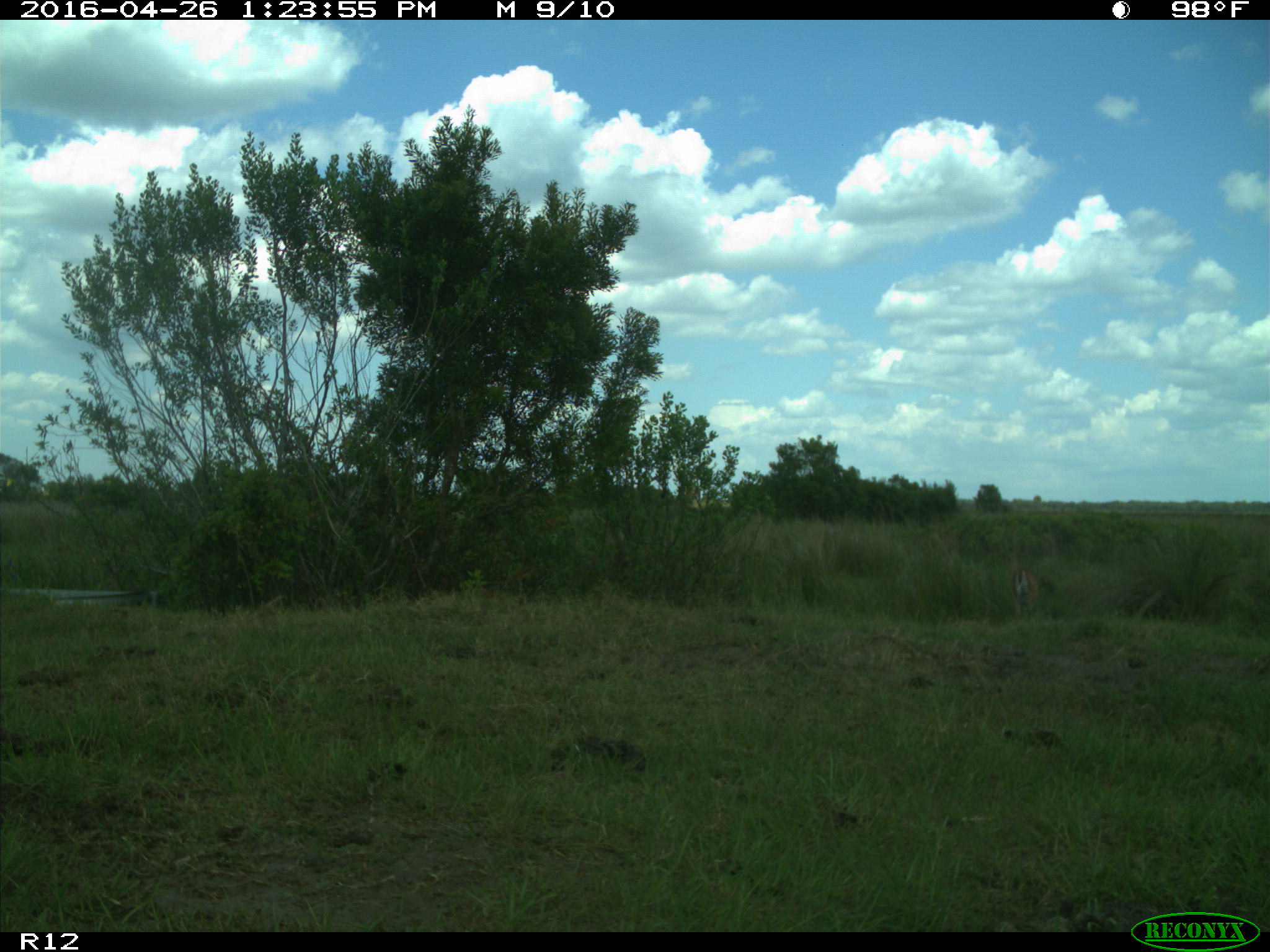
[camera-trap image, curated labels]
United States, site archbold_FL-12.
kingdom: Animalia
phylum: Chordata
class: Mammalia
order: Artiodactyla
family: Cervidae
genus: Odocoileus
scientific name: Odocoileus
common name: deer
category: unidentified deer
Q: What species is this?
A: Unidentified deer (deer) (Odocoileus).